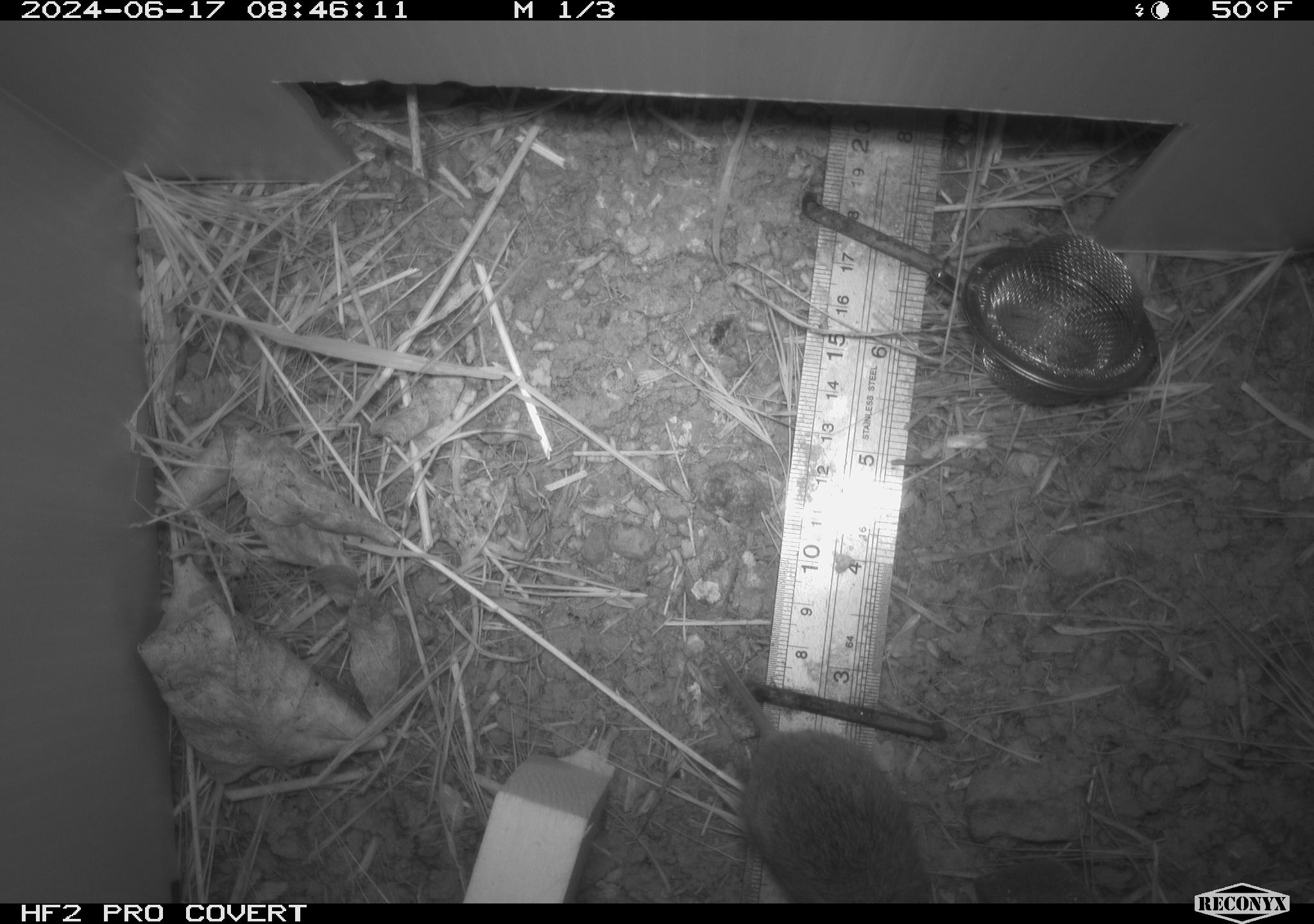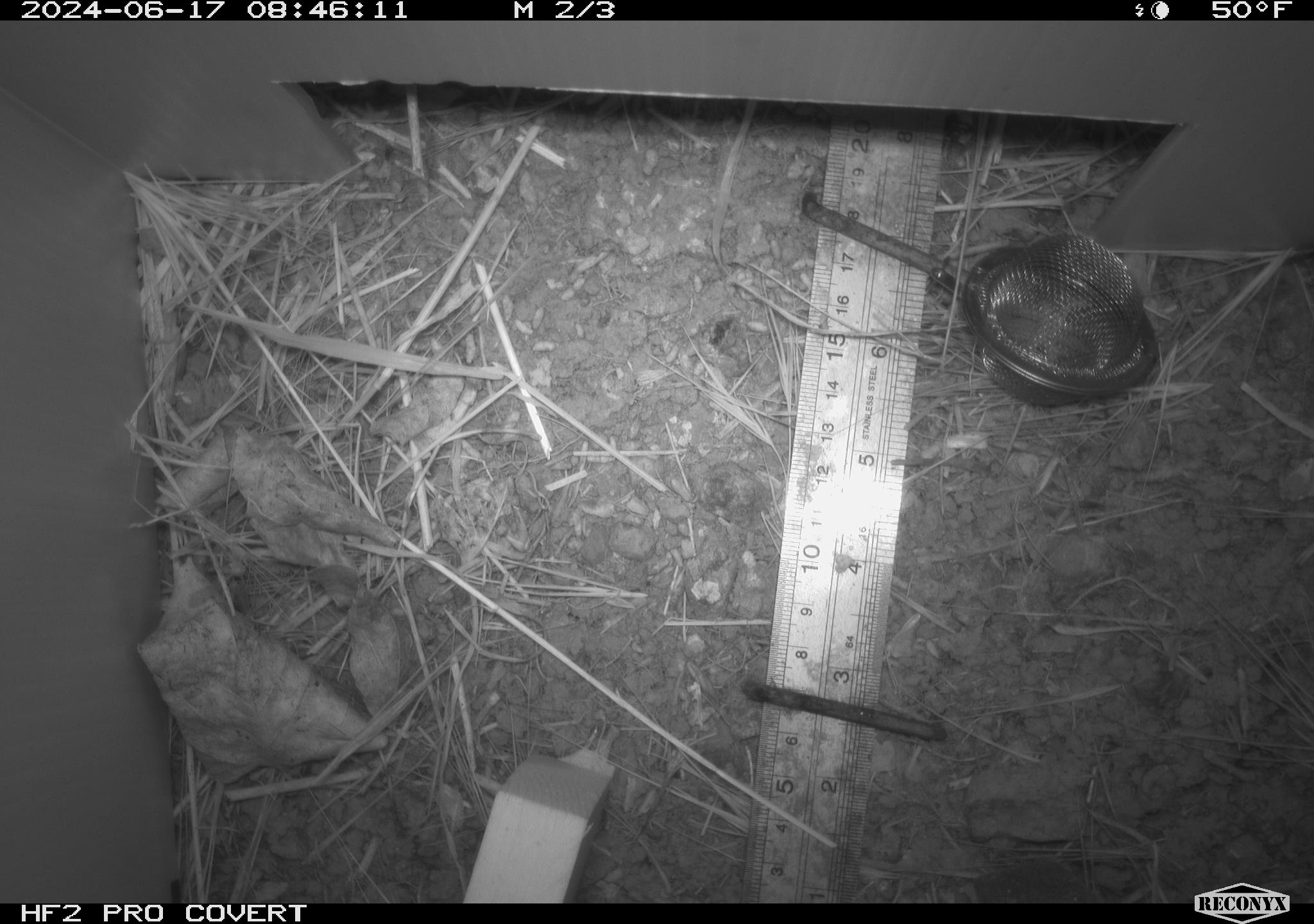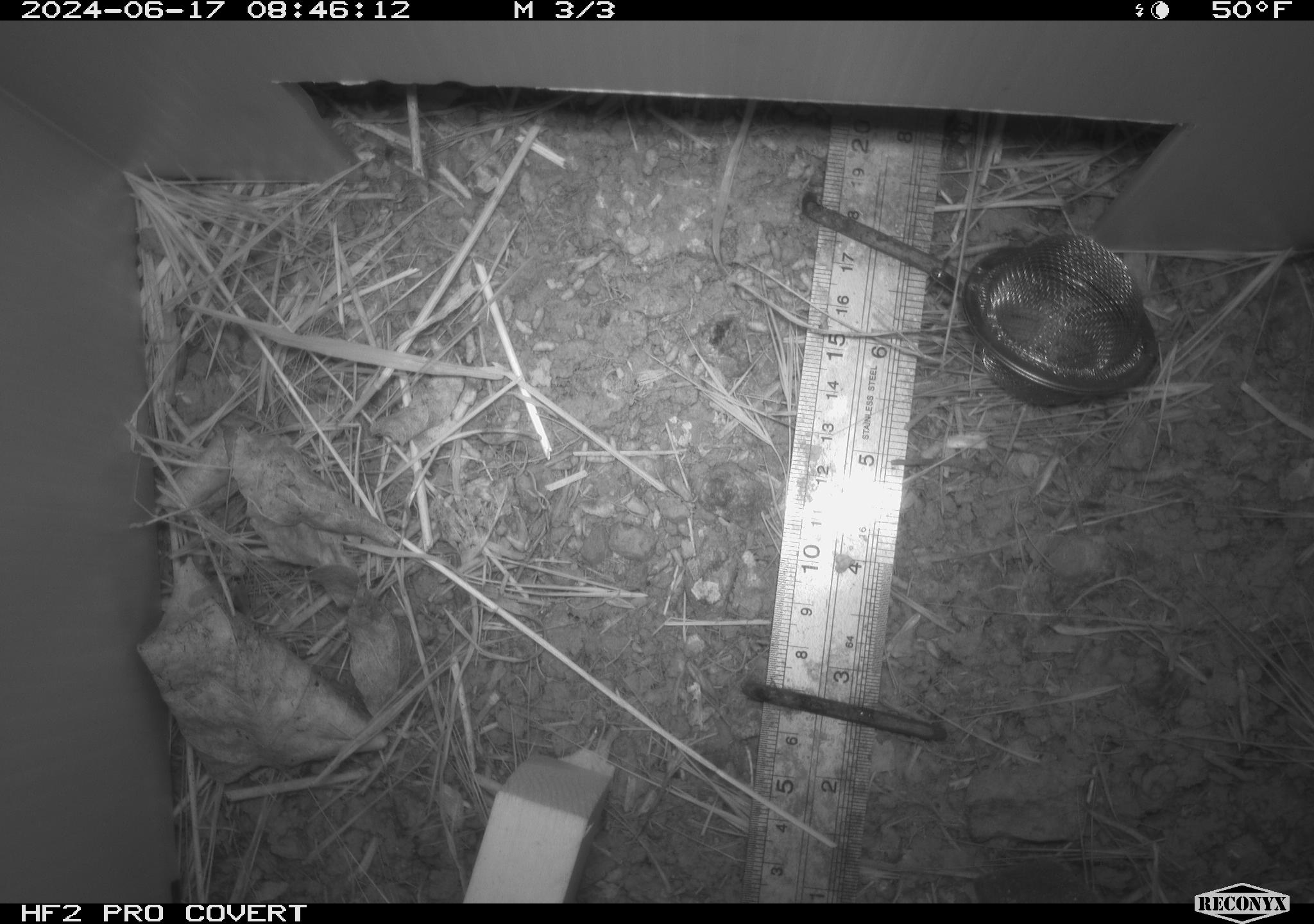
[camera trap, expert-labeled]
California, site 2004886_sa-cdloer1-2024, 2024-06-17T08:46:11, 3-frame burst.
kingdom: Animalia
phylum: Chordata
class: Mammalia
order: Rodentia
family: Cricetidae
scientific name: Arvicolinae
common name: voles, lemmings, and muskrats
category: arvicolinae subfamily